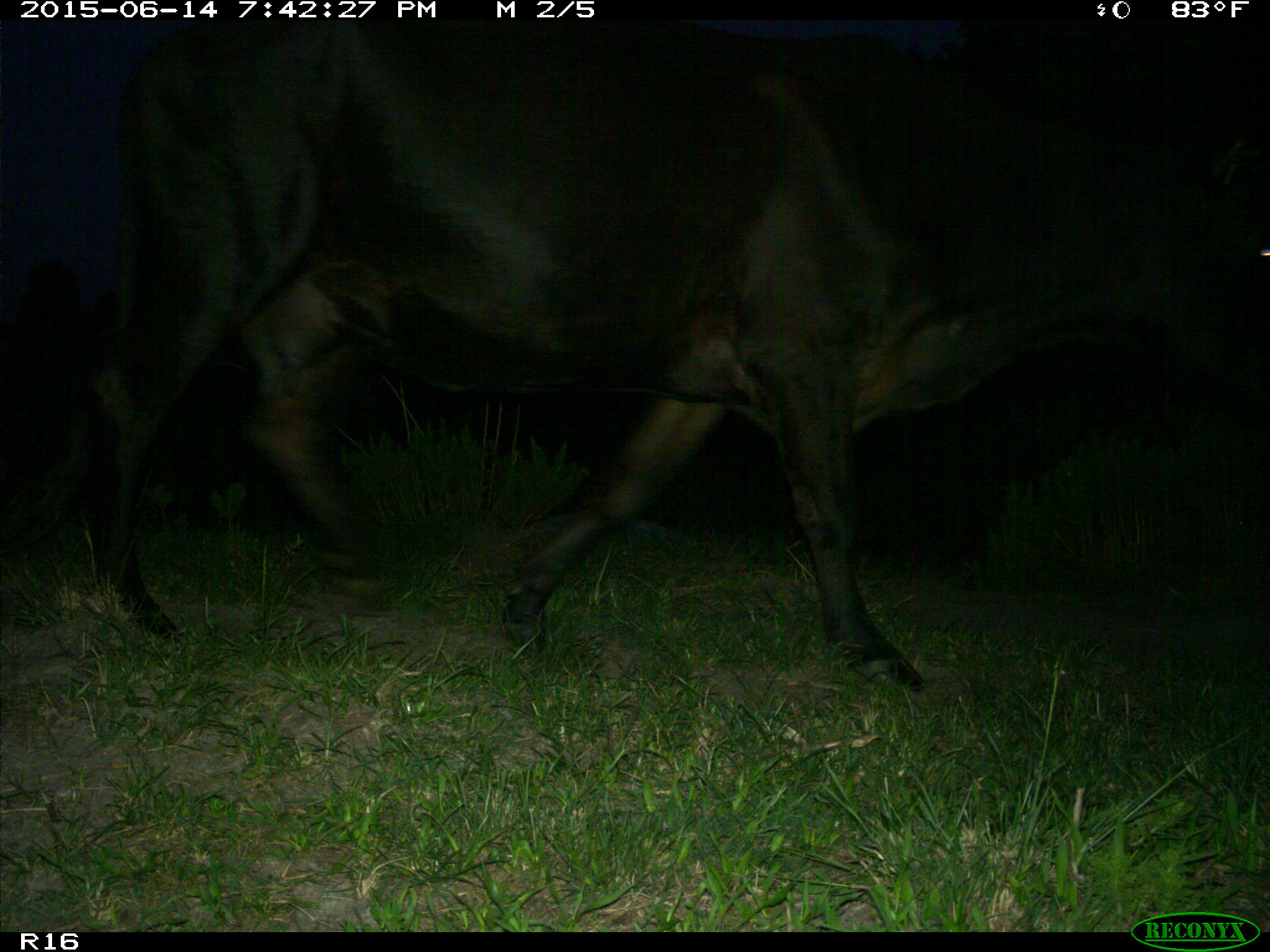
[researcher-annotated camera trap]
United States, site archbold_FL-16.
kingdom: Animalia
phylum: Chordata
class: Mammalia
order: Artiodactyla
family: Bovidae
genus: Bos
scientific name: Bos taurus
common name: domestic cow